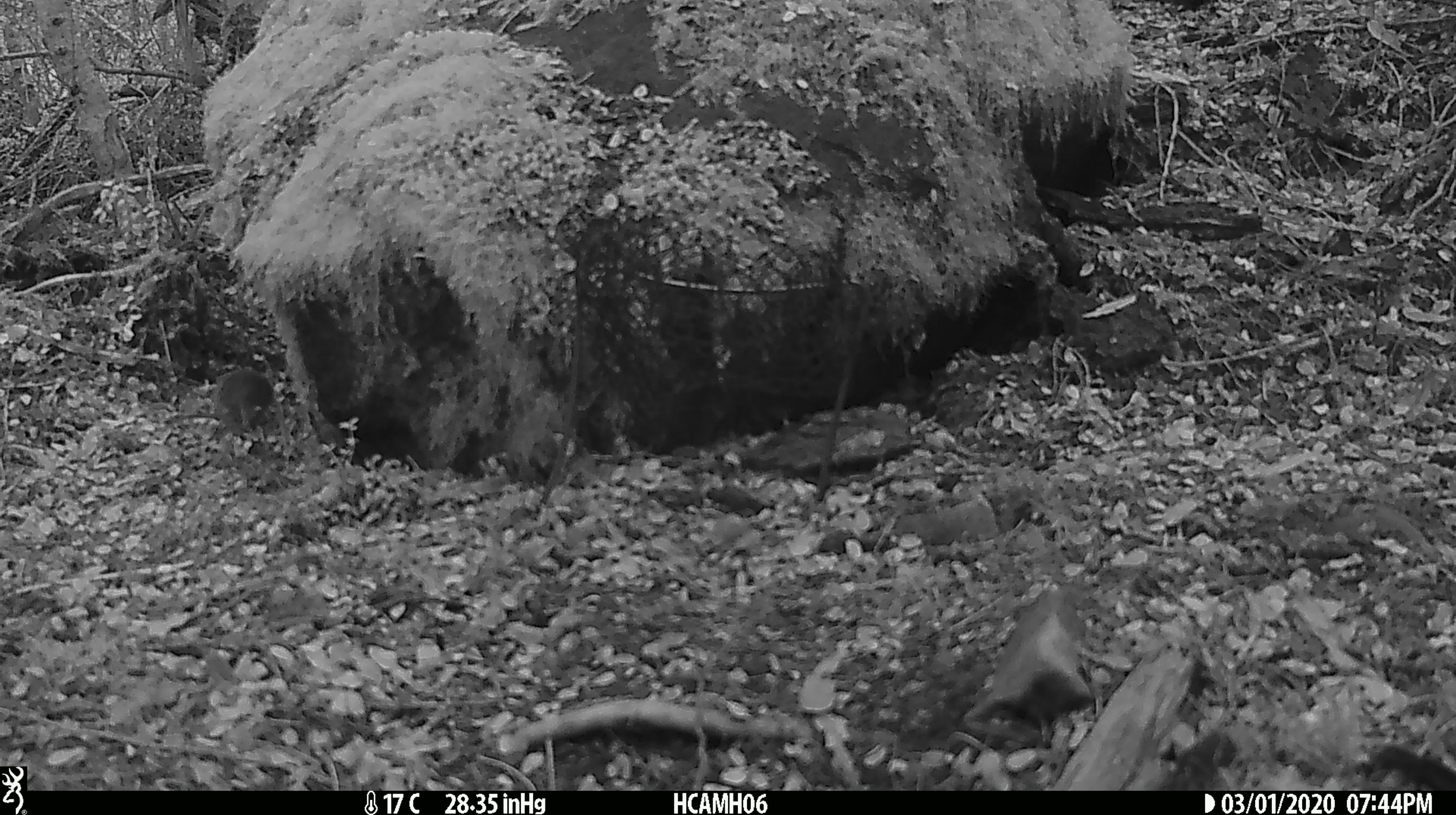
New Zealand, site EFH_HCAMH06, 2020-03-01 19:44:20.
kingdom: Animalia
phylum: Chordata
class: Mammalia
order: Rodentia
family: Muridae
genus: Mus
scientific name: Mus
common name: mouse